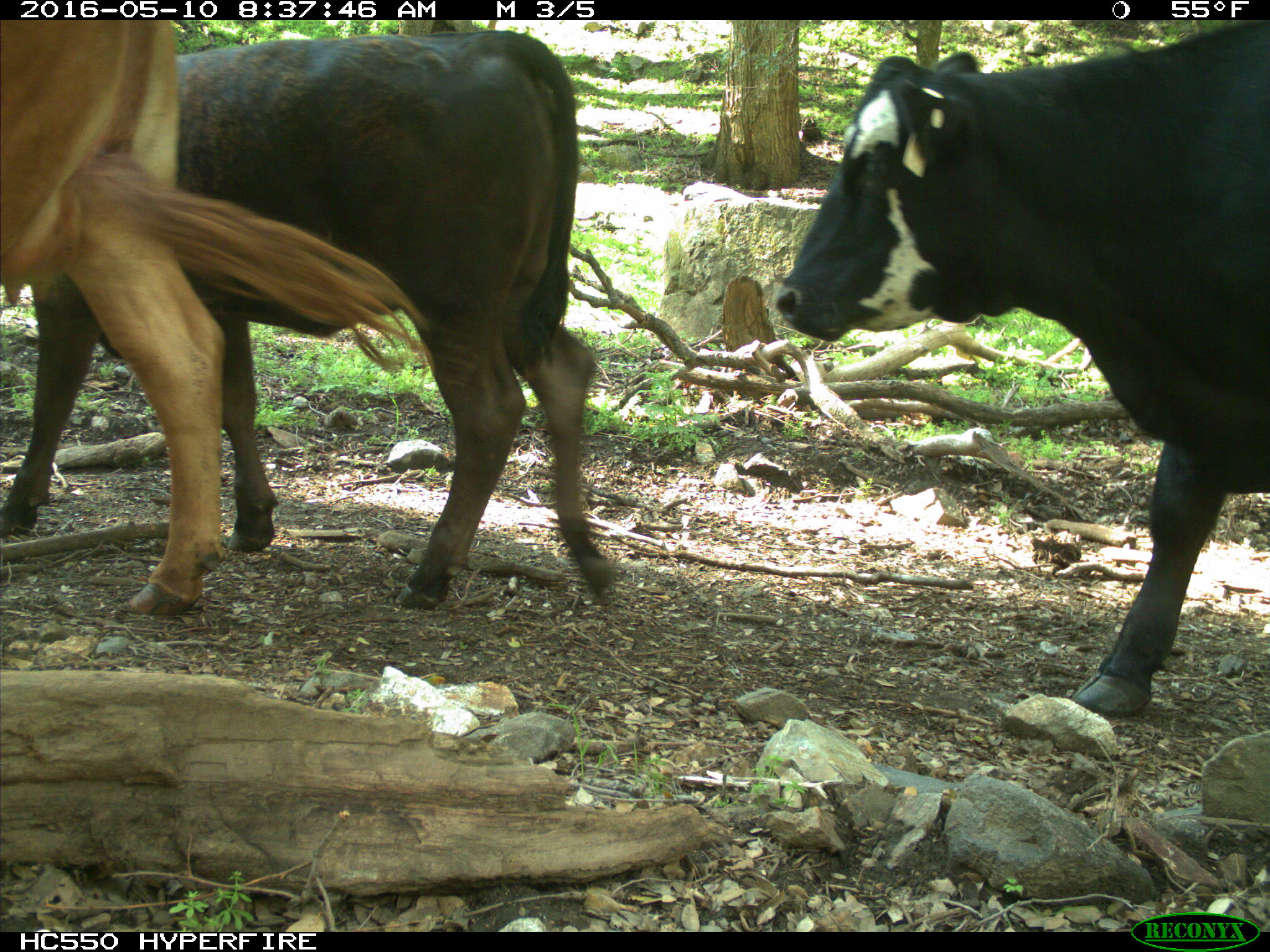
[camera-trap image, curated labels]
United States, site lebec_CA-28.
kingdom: Animalia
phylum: Chordata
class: Mammalia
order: Artiodactyla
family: Bovidae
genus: Bos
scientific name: Bos taurus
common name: domestic cow